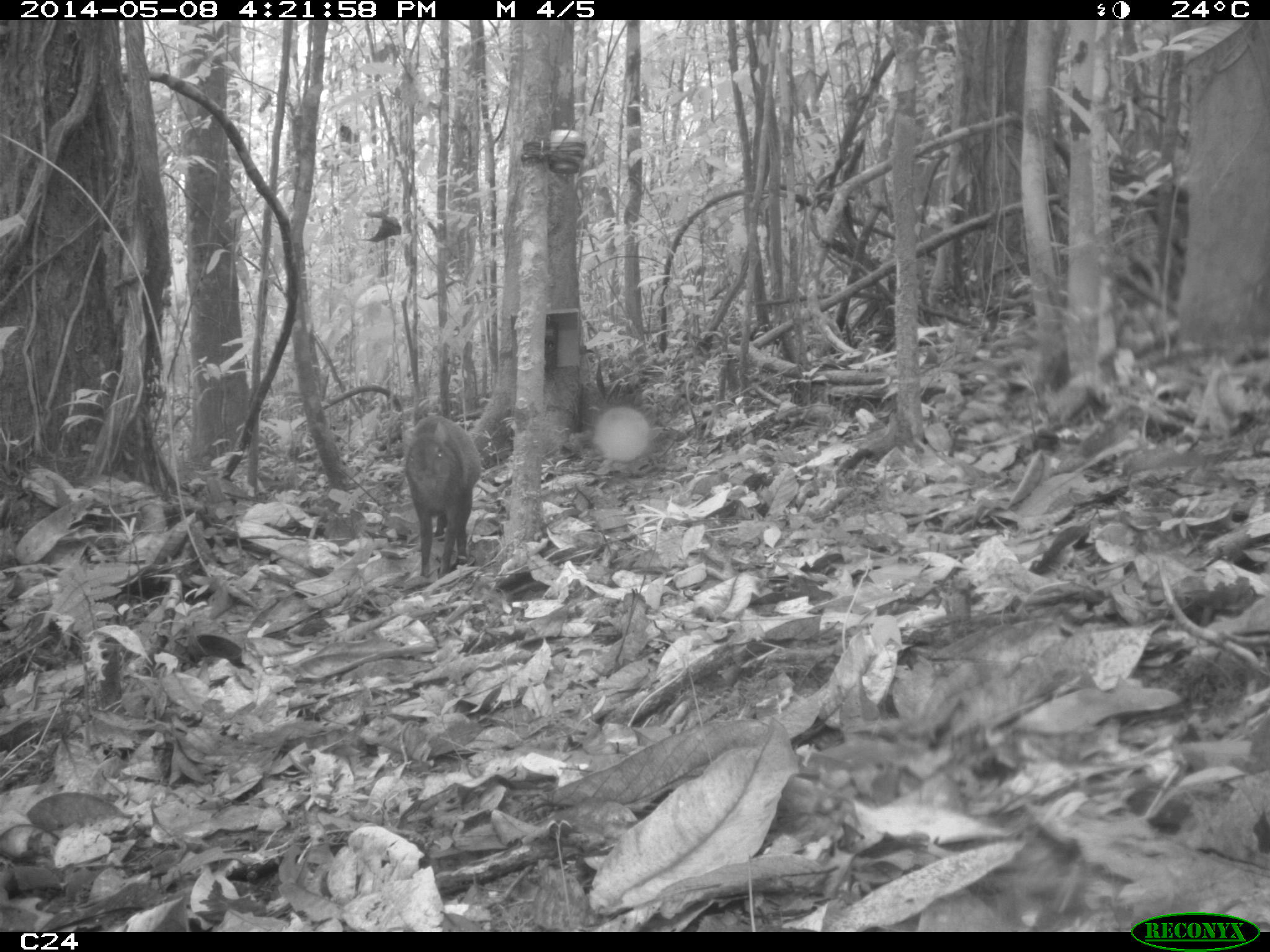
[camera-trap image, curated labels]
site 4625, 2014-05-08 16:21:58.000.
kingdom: Animalia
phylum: Chordata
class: Mammalia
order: Rodentia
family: Dasyproctidae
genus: Dasyprocta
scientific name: Dasyprocta leporina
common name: red-rumped agouti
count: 2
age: adult